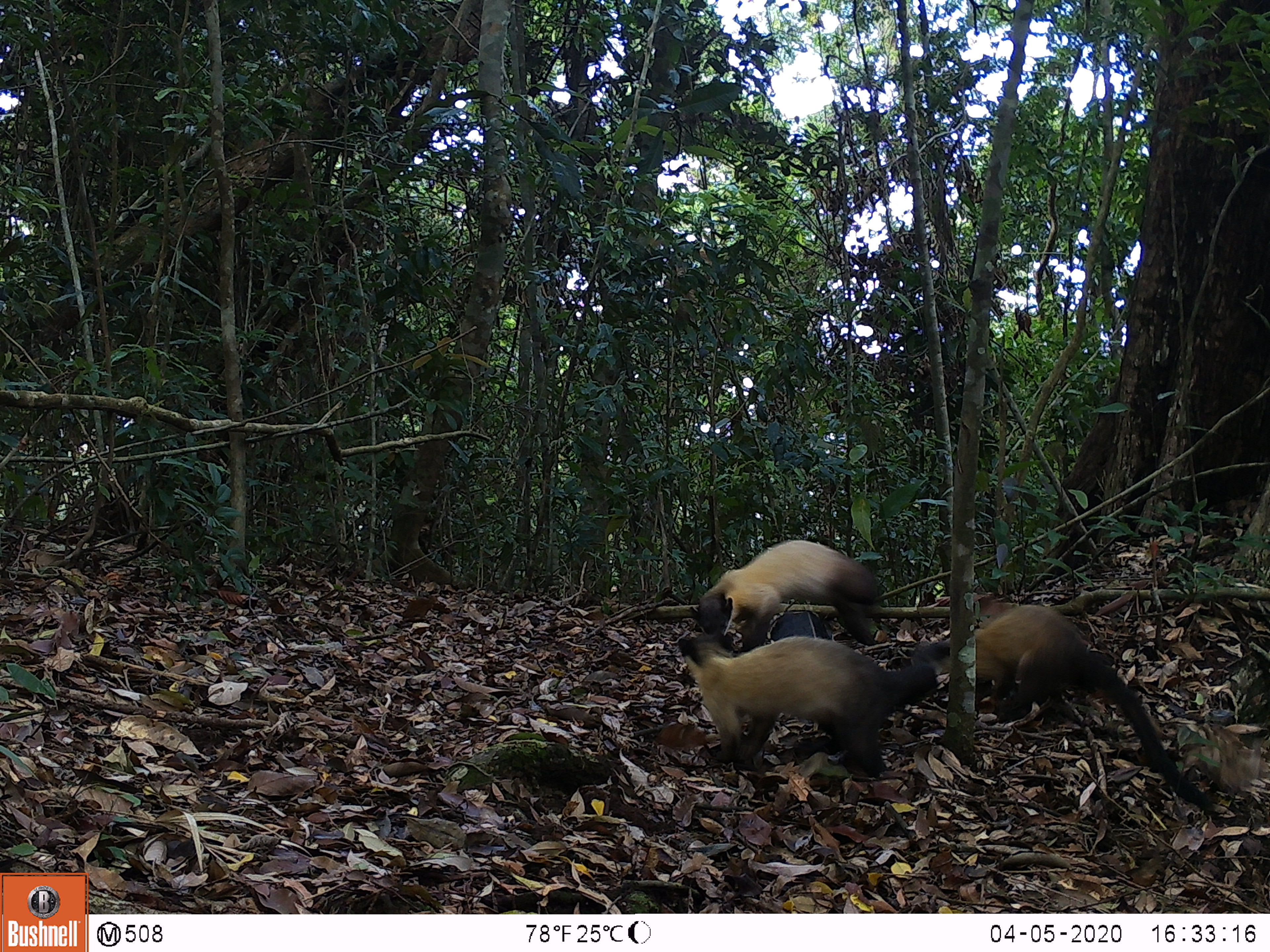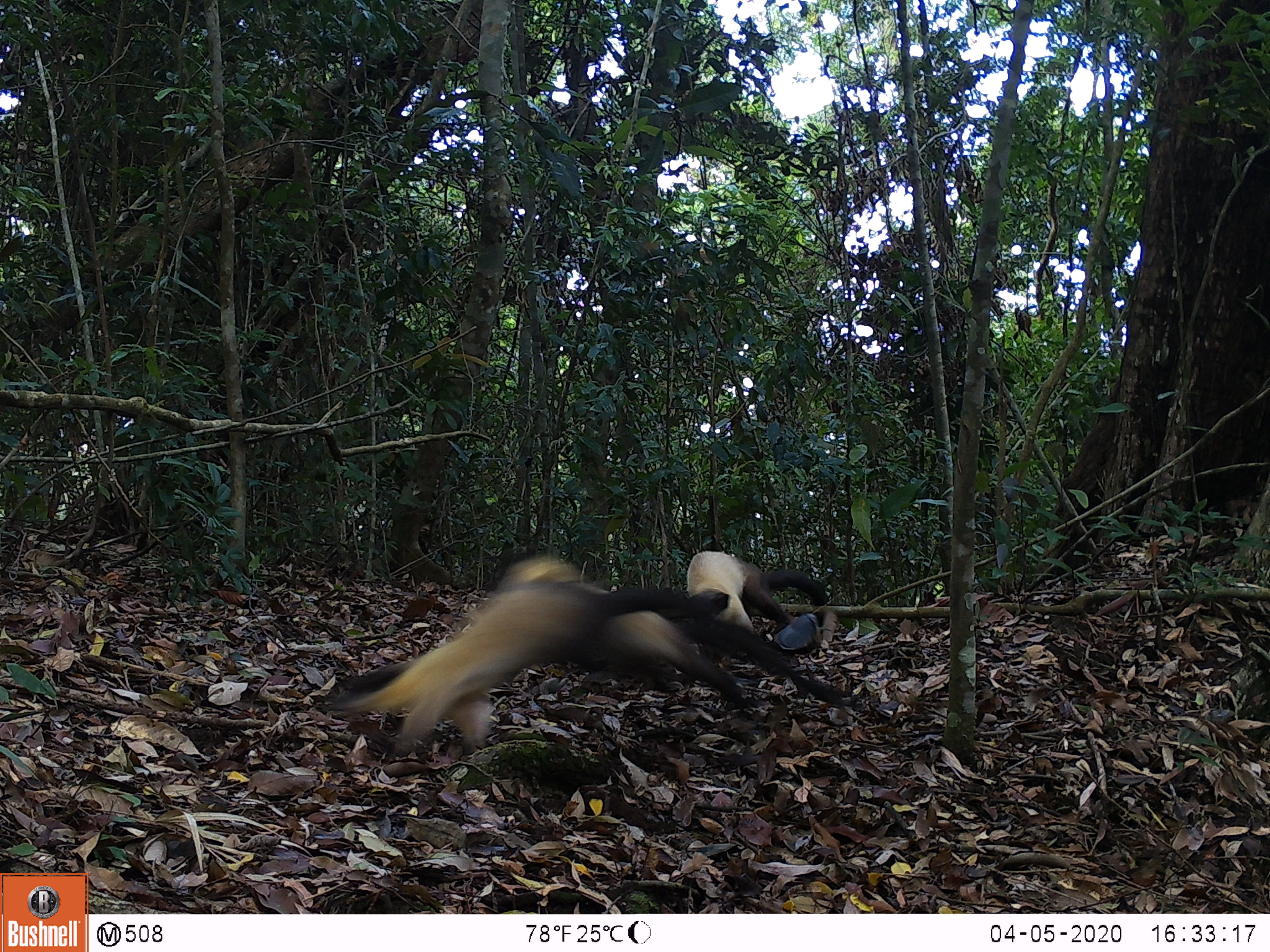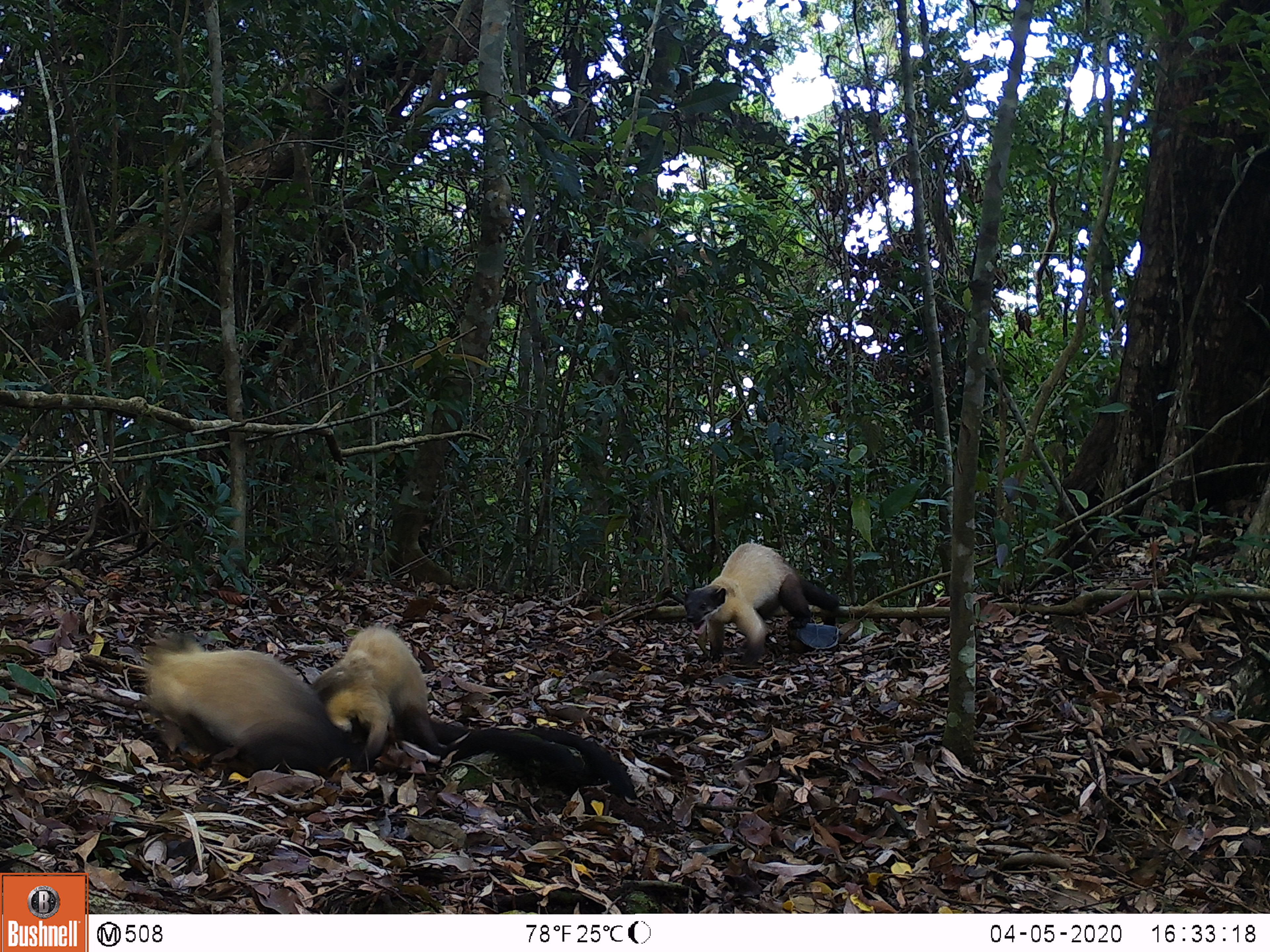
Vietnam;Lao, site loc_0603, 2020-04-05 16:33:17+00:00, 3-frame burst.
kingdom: Animalia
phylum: Chordata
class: Mammalia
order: Carnivora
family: Mustelidae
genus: Martes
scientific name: Martes flavigula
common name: yellow-throated marten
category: yellow throated marten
Yellow throated marten (yellow-throated marten) (Martes flavigula). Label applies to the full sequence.